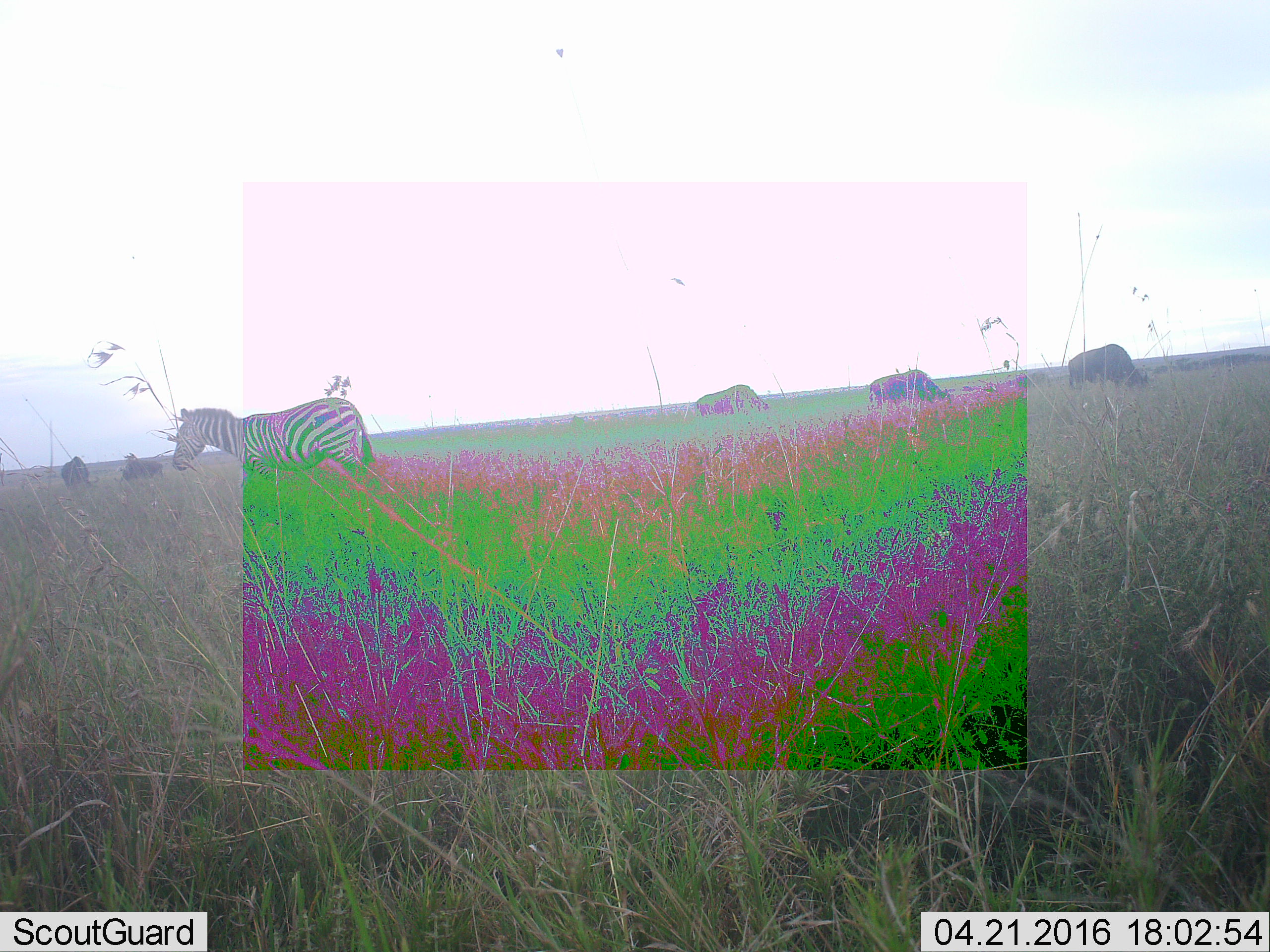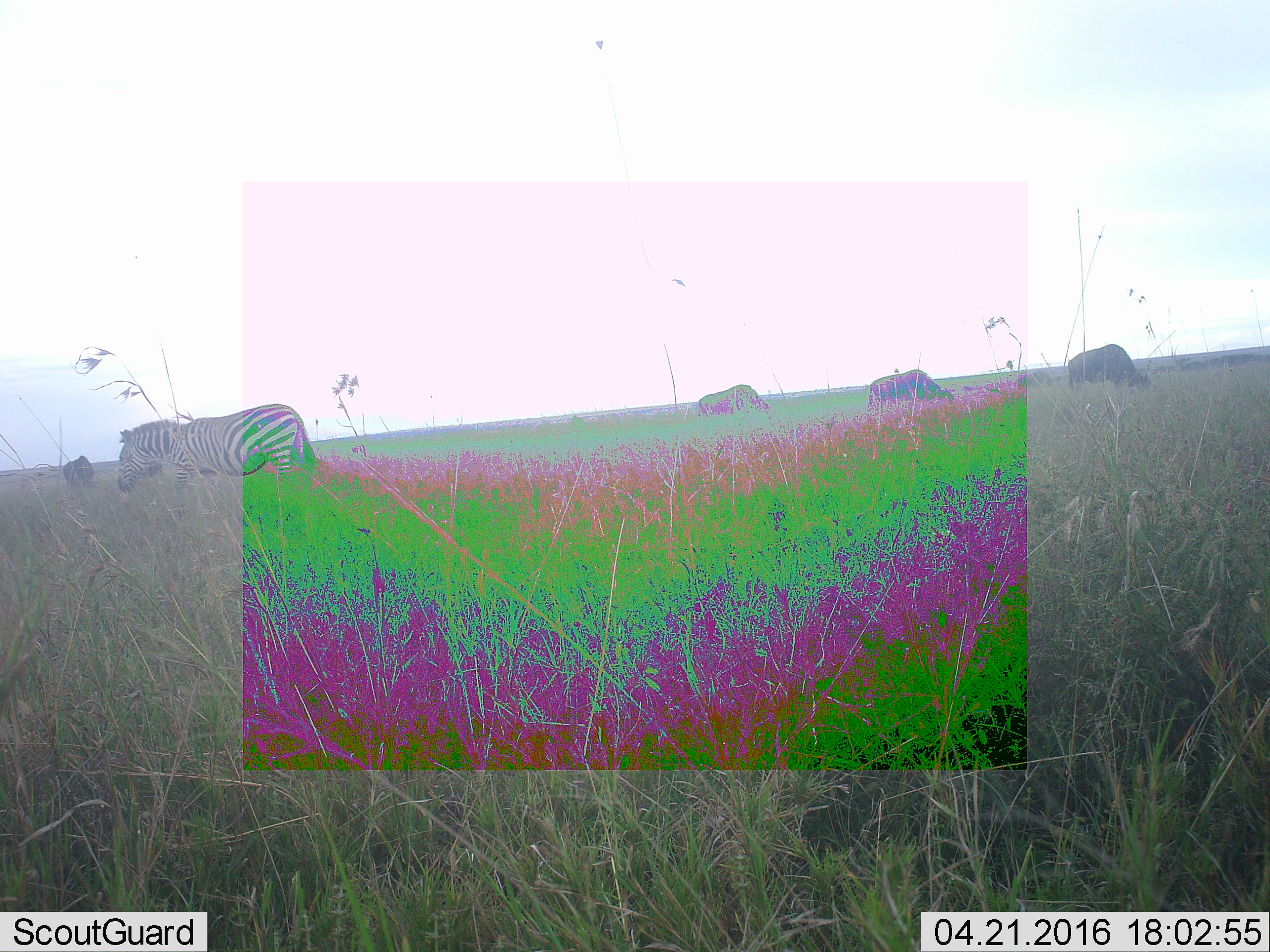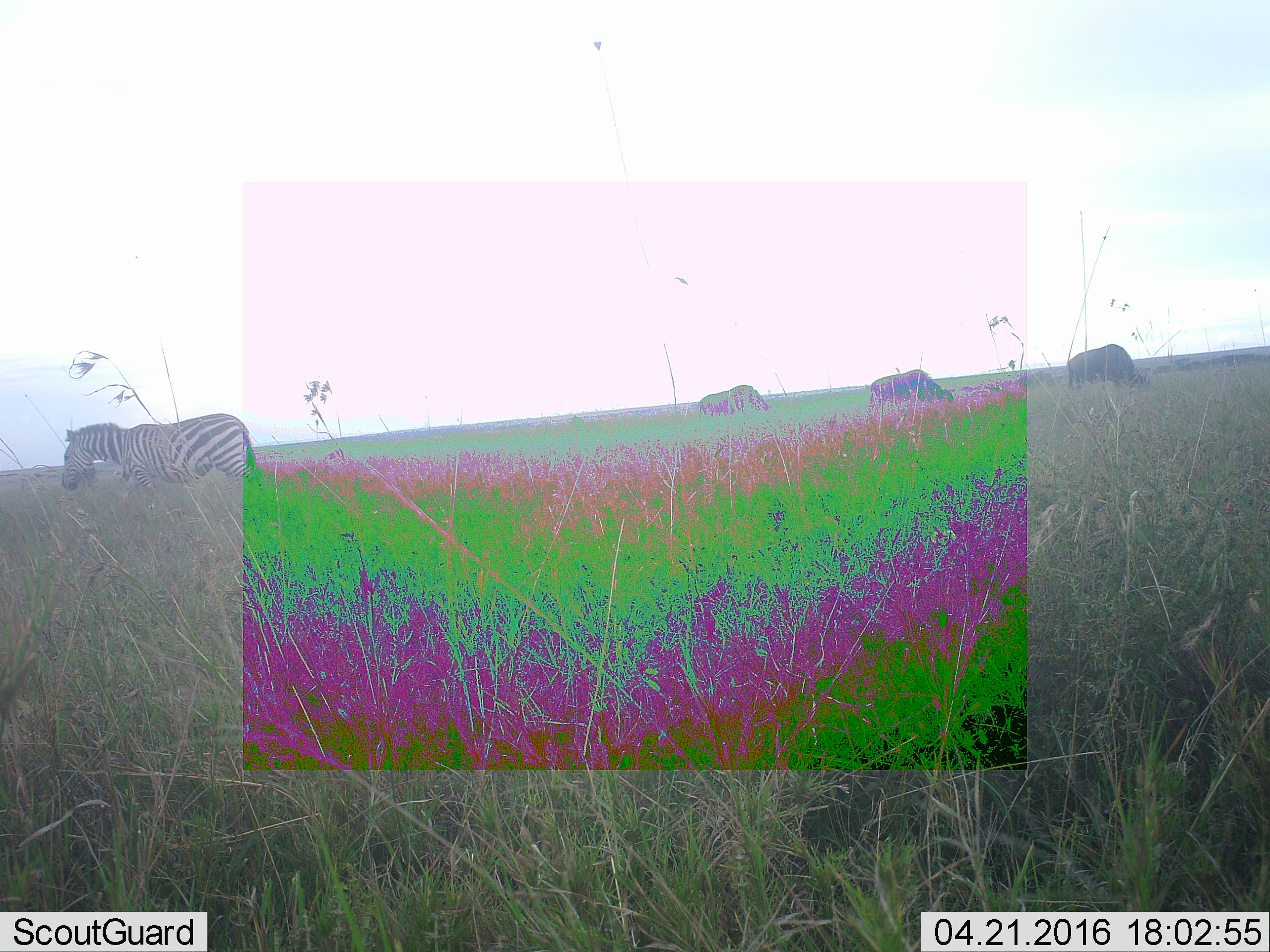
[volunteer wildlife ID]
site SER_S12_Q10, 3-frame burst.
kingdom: Animalia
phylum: Chordata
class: Mammalia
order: Perissodactyla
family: Equidae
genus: Equus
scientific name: Equus quagga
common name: plains zebra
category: zebraplains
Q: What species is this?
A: Zebraplains (plains zebra) (Equus quagga).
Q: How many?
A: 1.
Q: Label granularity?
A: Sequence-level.